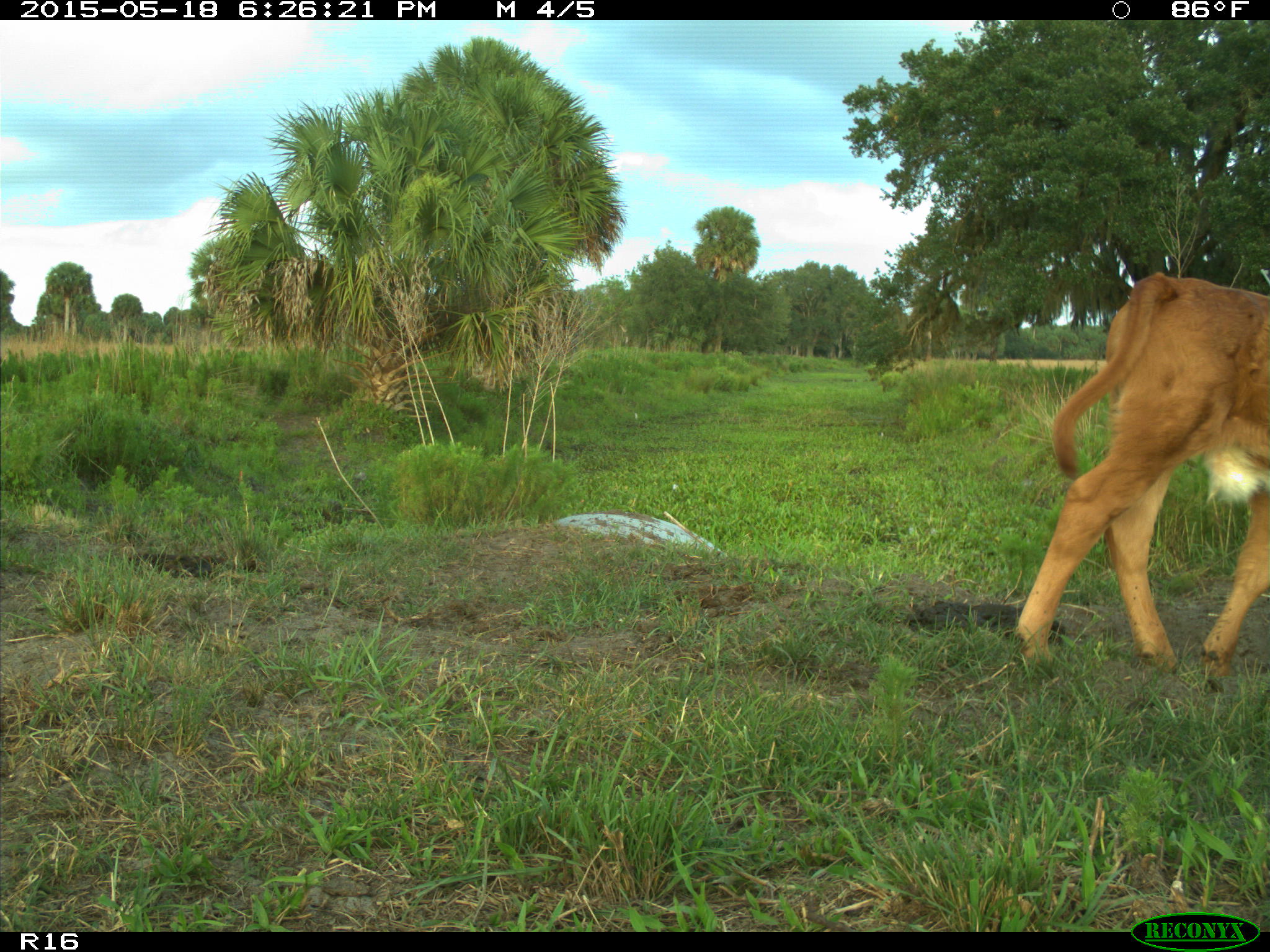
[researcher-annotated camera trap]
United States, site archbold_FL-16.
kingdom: Animalia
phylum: Chordata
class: Mammalia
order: Artiodactyla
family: Bovidae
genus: Bos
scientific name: Bos taurus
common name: domestic cow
Bos taurus (domestic cow).